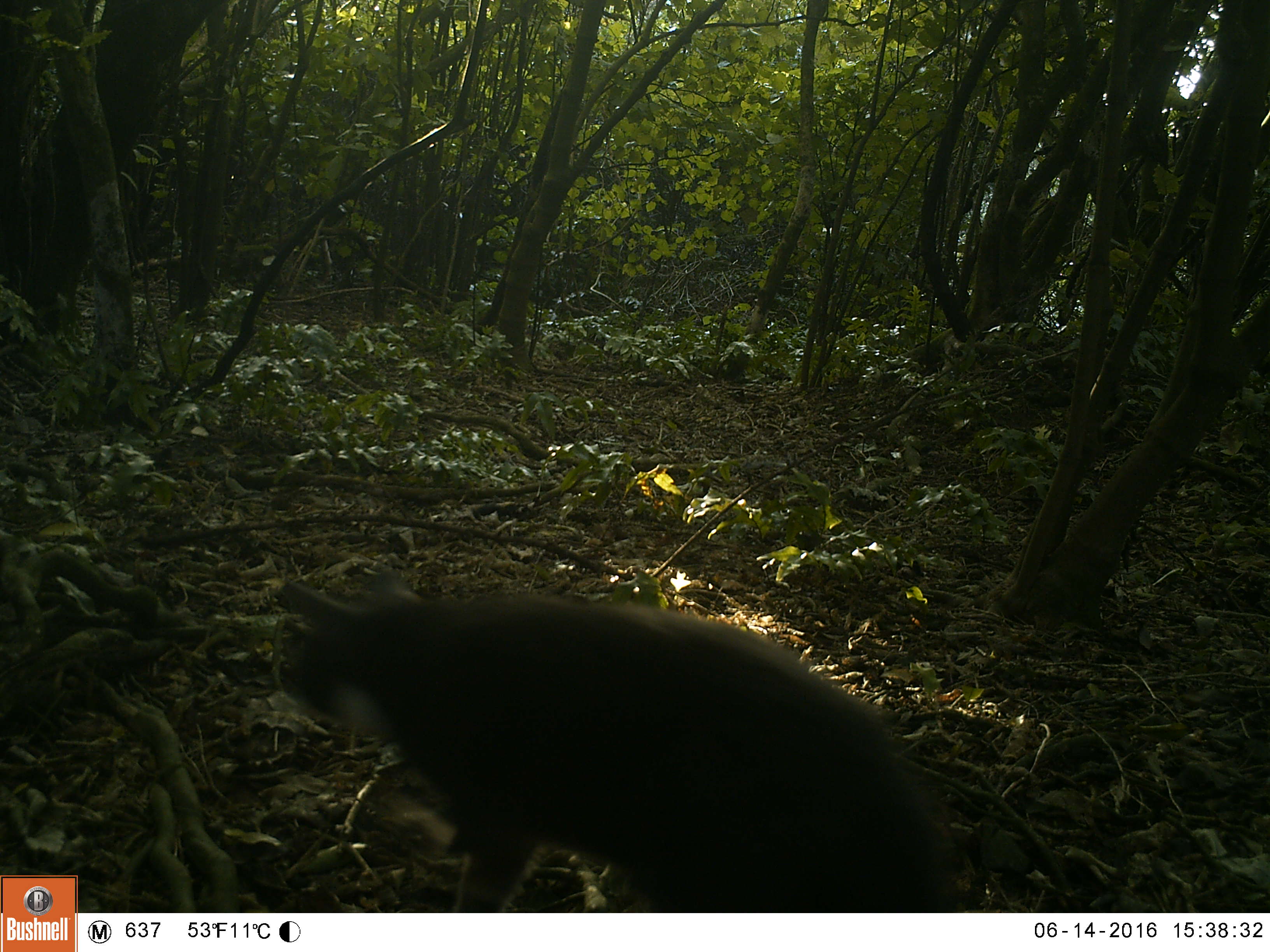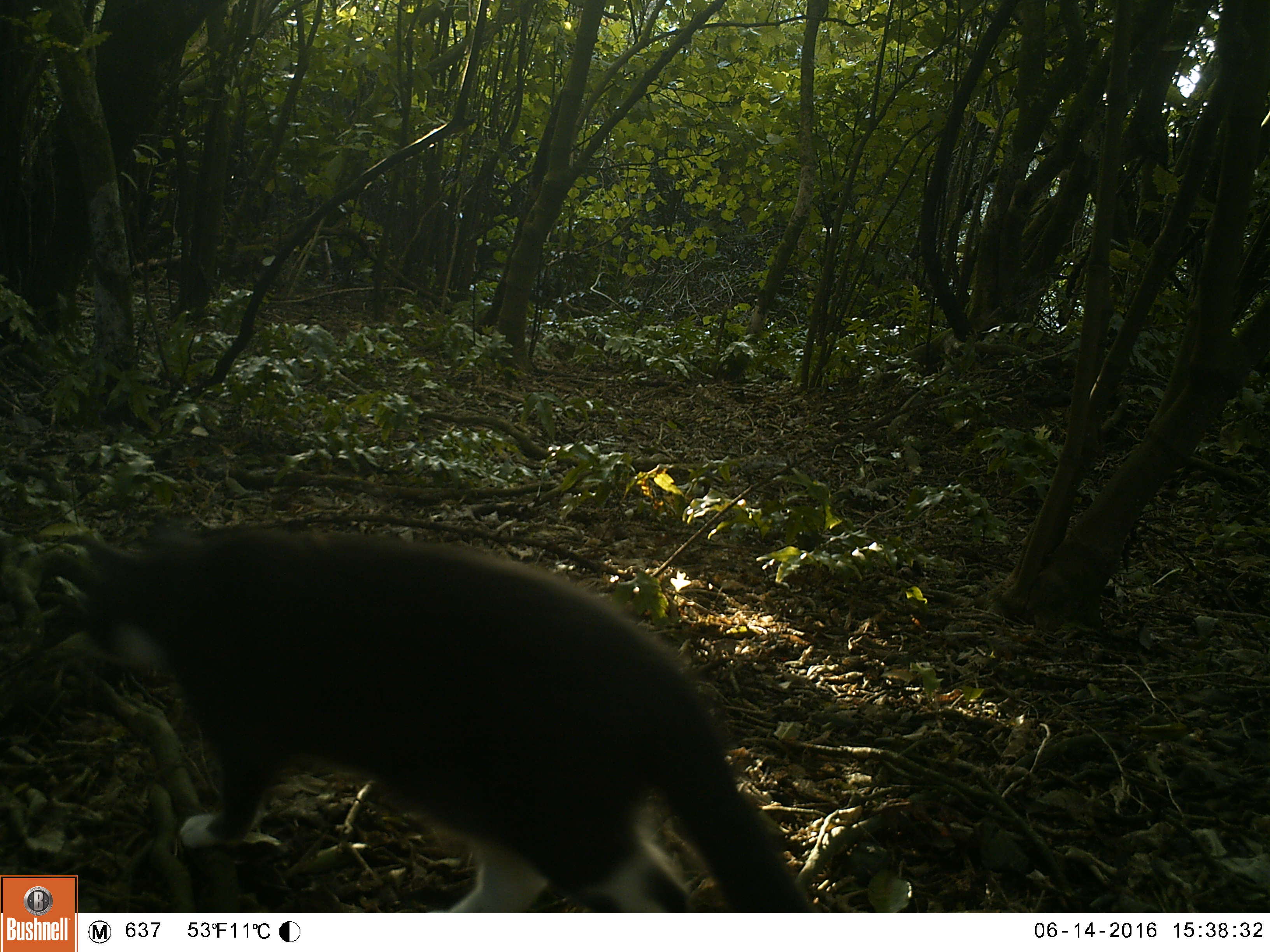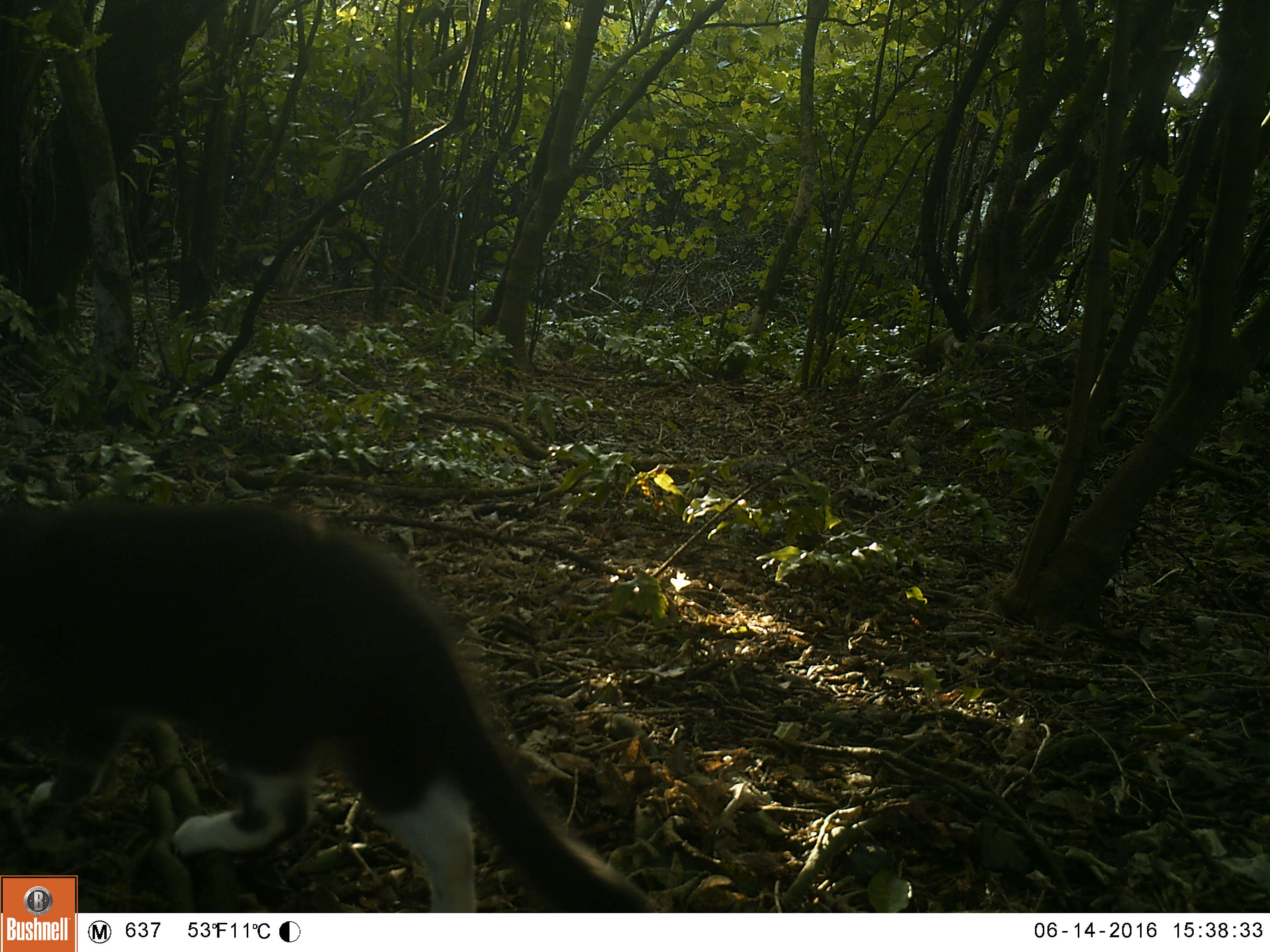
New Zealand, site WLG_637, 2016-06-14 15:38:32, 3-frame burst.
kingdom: Animalia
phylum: Chordata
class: Mammalia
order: Carnivora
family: Felidae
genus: Felis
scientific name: Felis catus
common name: domestic cat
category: cat